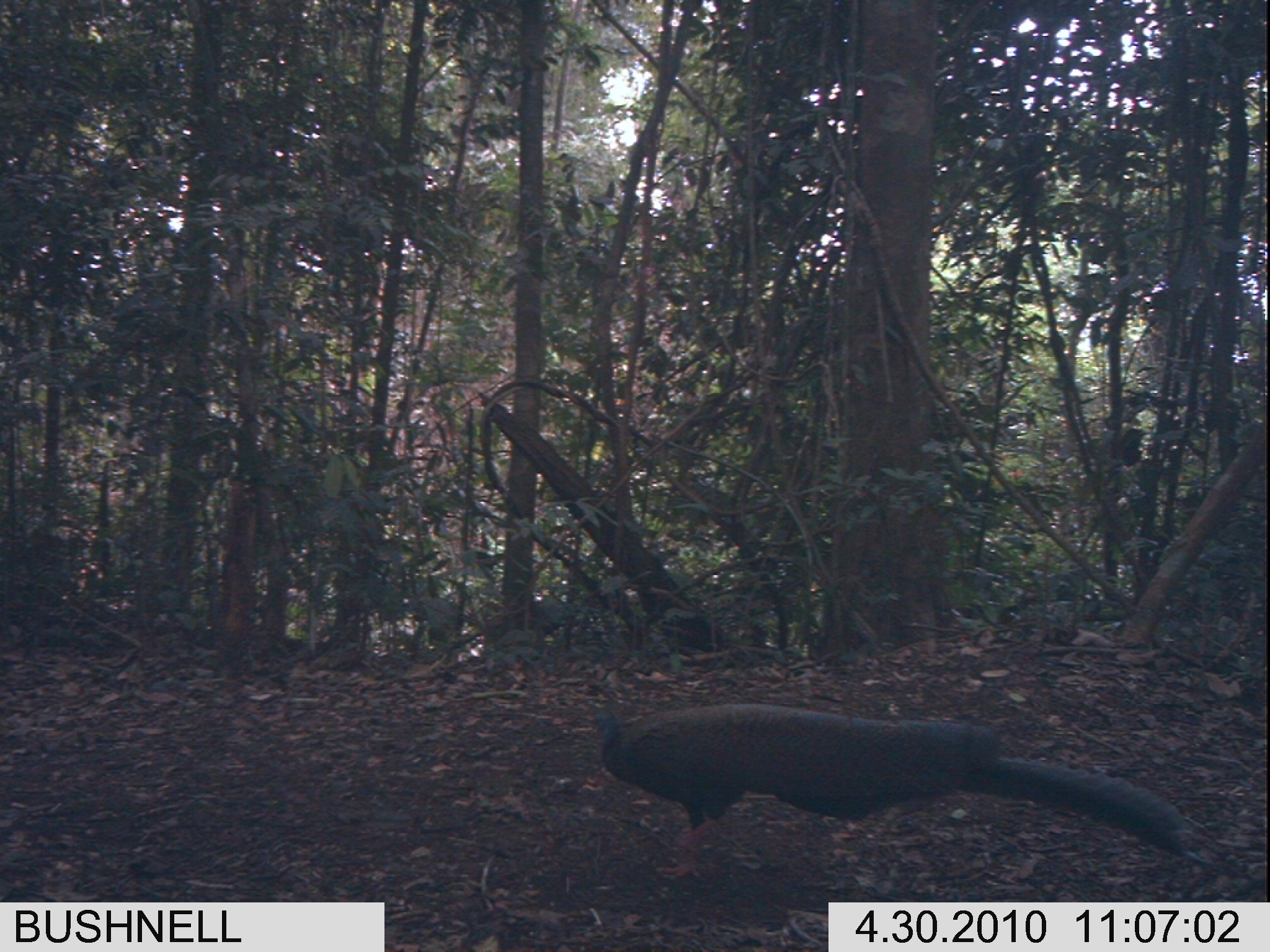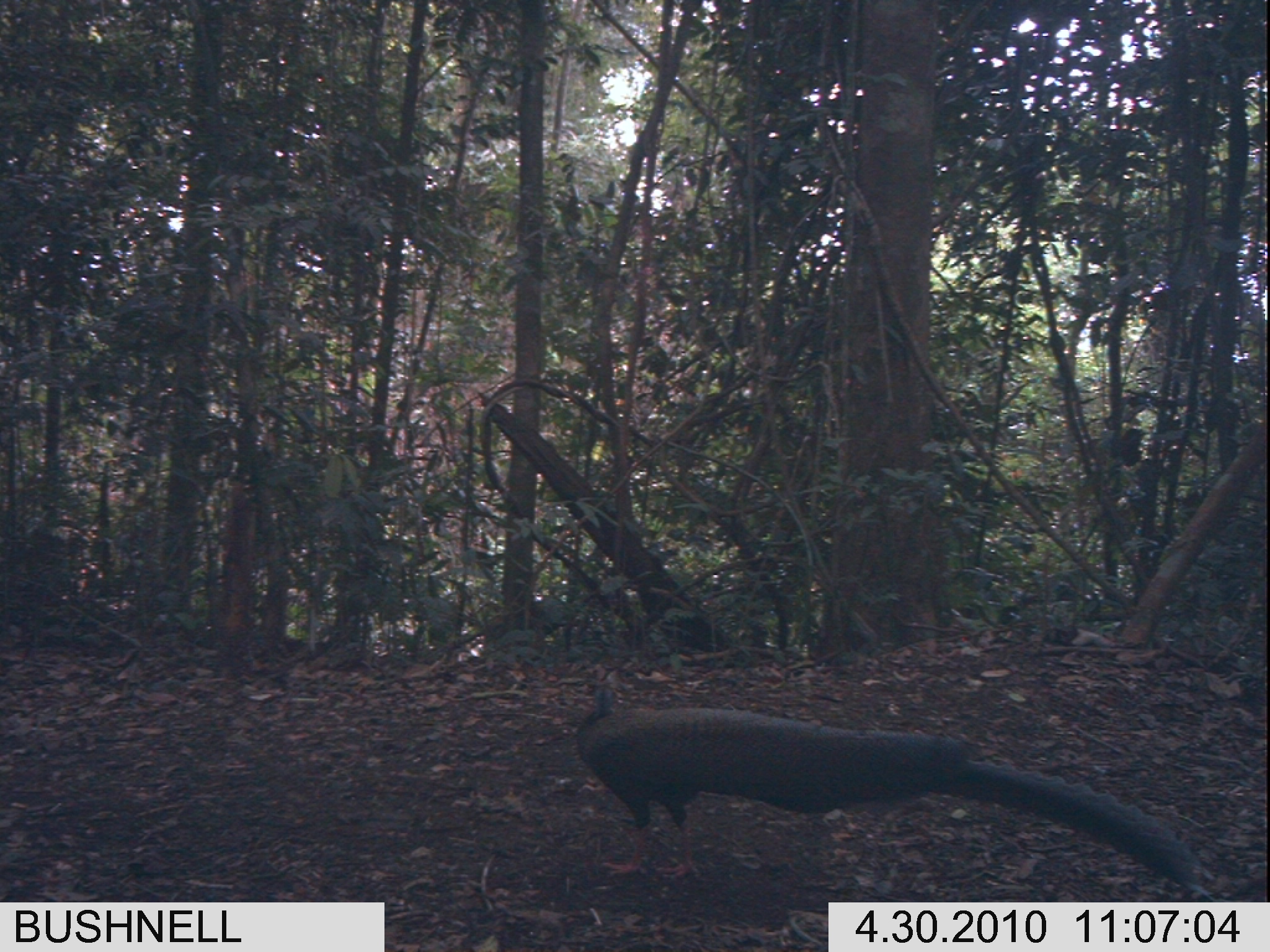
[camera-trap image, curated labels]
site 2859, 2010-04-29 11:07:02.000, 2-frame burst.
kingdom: Animalia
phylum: Chordata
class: Aves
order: Galliformes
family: Phasianidae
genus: Argusianus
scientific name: Argusianus argus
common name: great argus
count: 1